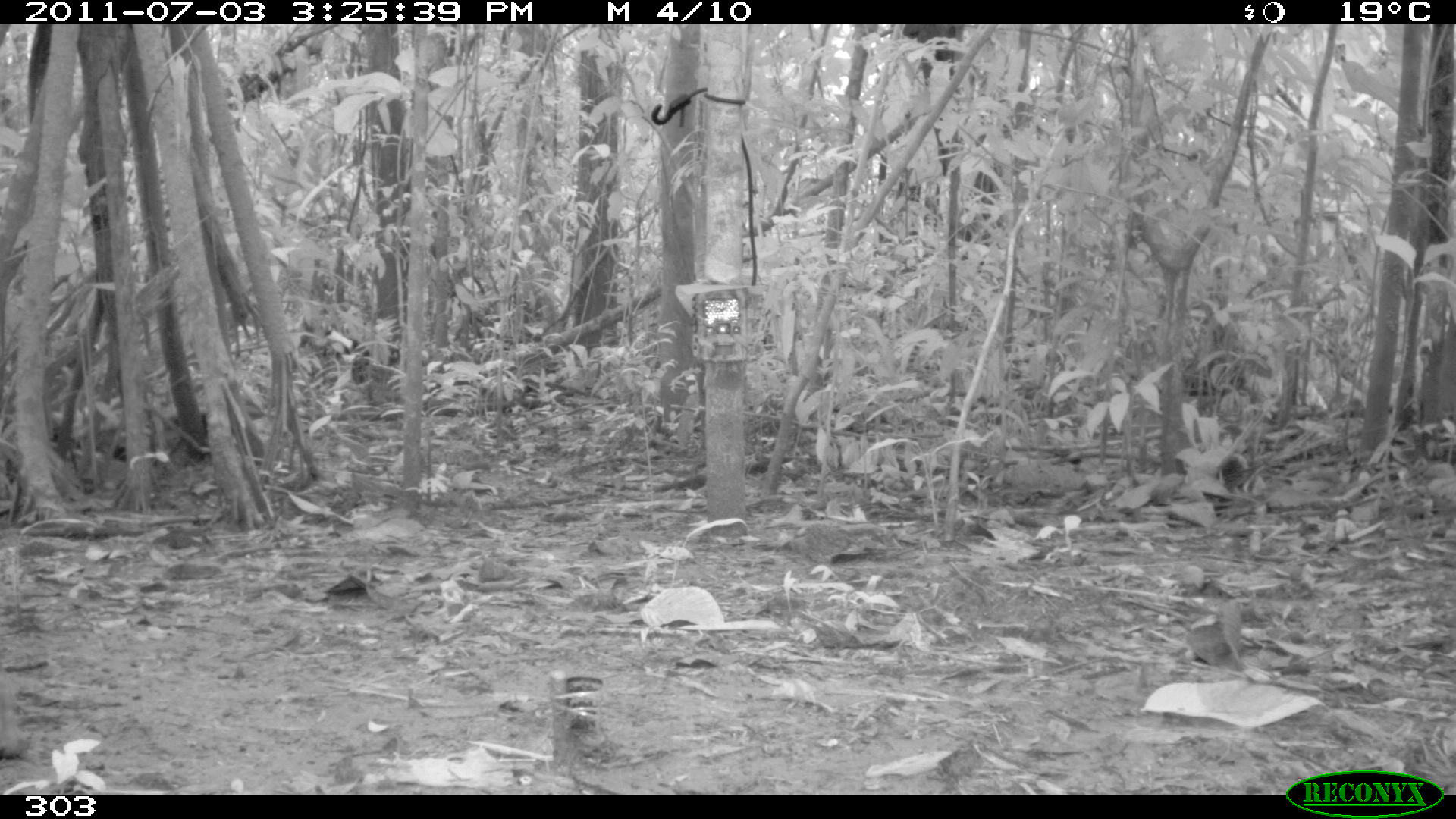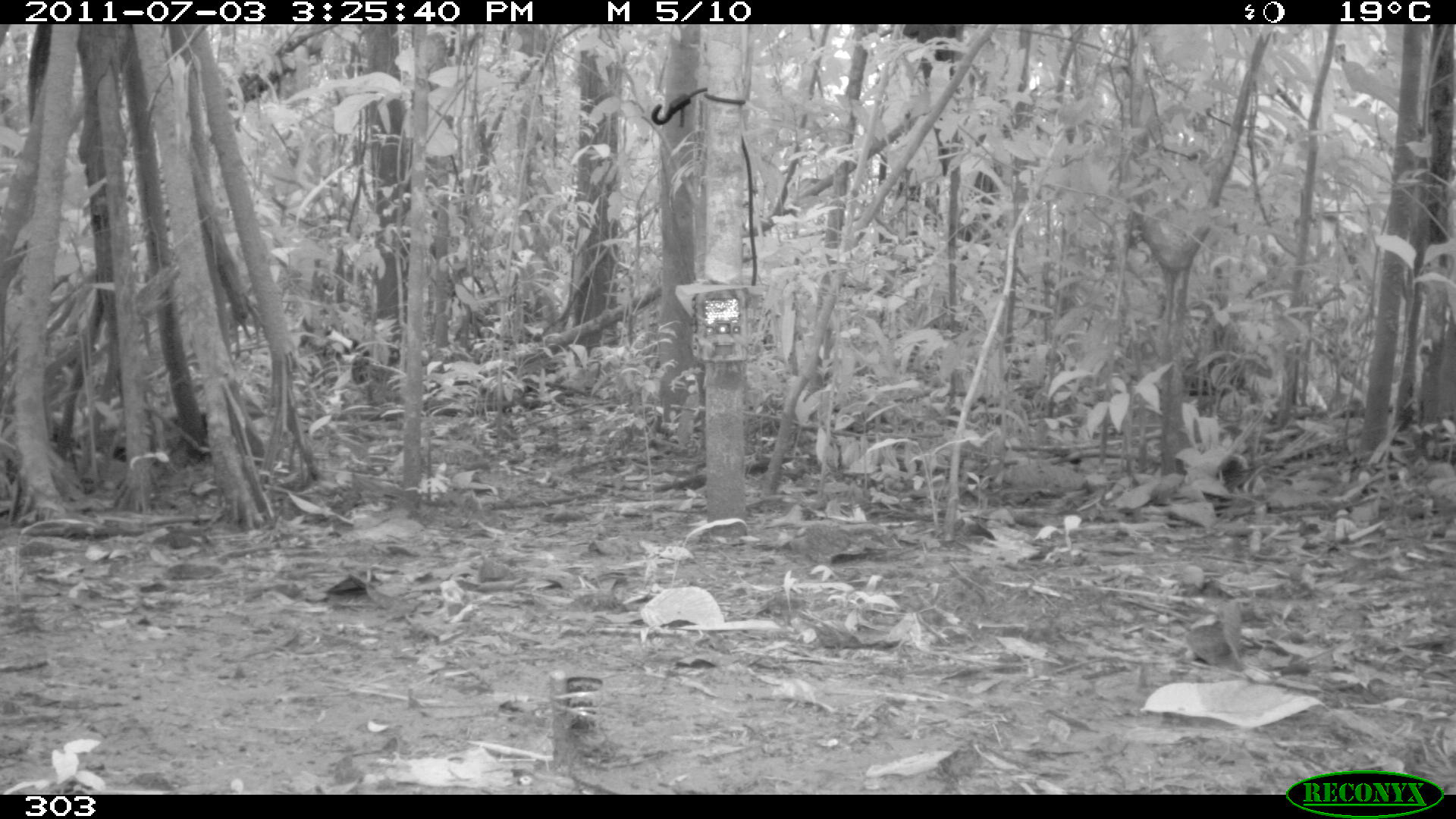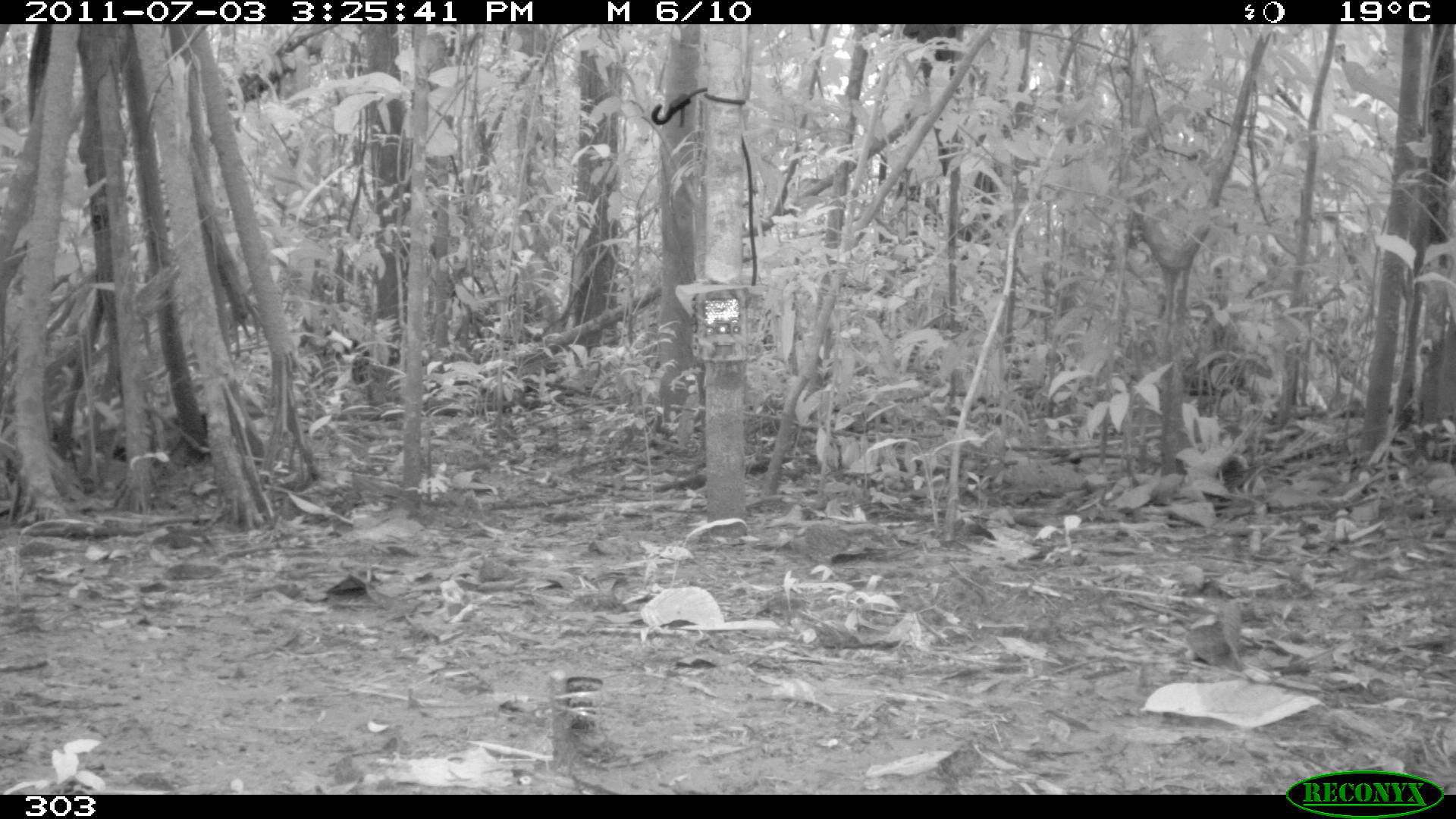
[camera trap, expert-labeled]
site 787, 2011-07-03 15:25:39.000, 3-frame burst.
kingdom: Animalia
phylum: Chordata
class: Mammalia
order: Artiodactyla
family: Tayassuidae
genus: Tayassu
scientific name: Tayassu pecari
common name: white-lipped peccary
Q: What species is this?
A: Tayassu pecari (white-lipped peccary).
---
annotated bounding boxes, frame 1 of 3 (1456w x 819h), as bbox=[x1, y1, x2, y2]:
tayassu pecari: bbox=[0, 666, 26, 759]